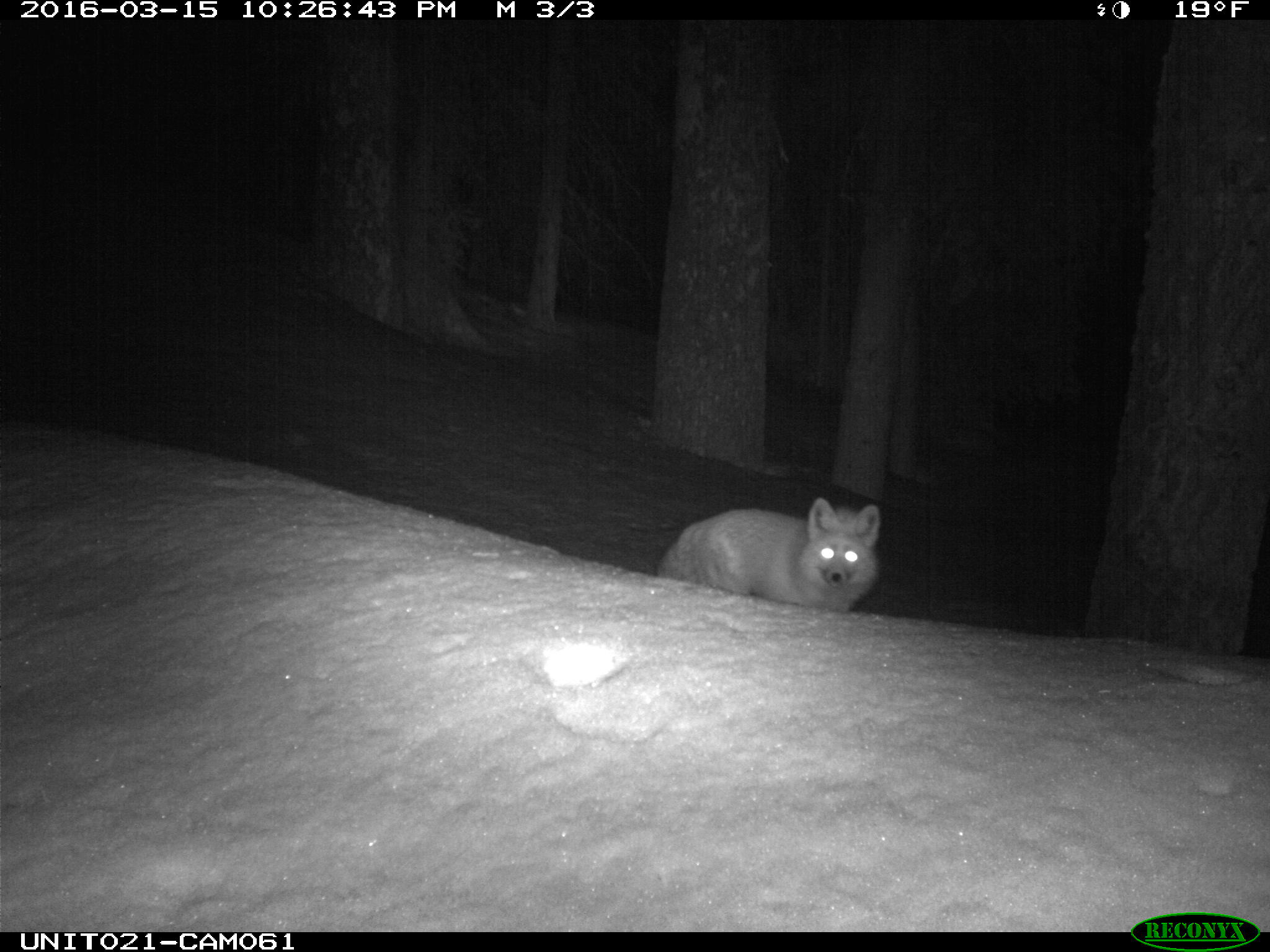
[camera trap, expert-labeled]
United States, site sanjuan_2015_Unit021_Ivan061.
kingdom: Animalia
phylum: Chordata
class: Mammalia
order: Carnivora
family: Canidae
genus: Vulpes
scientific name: Vulpes vulpes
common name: red fox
Vulpes vulpes (red fox).